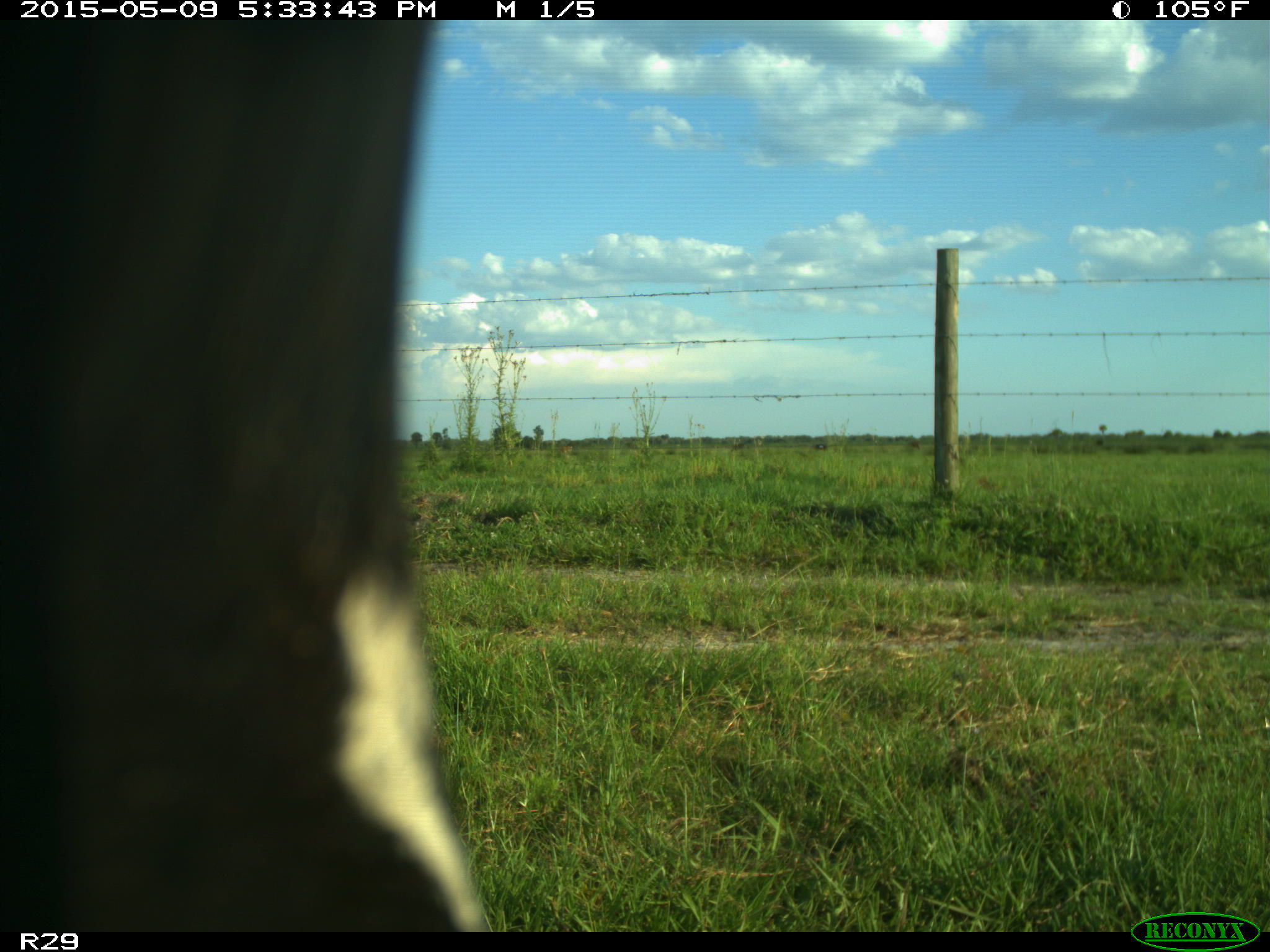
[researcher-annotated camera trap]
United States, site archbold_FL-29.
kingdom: Animalia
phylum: Chordata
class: Mammalia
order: Artiodactyla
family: Bovidae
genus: Bos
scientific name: Bos taurus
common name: domestic cow